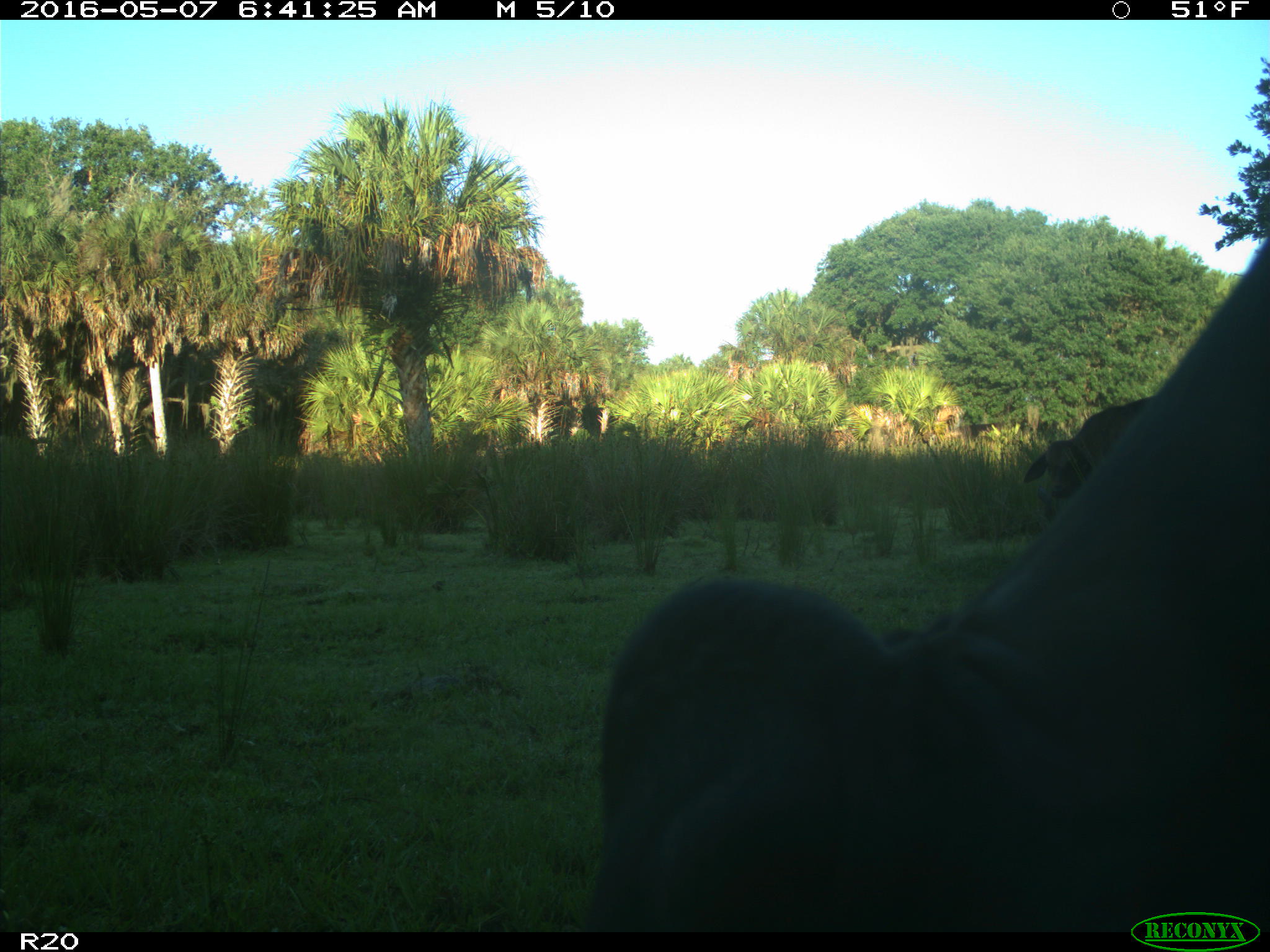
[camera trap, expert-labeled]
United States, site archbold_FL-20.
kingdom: Animalia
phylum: Chordata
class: Mammalia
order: Artiodactyla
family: Bovidae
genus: Bos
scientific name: Bos taurus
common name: domestic cow